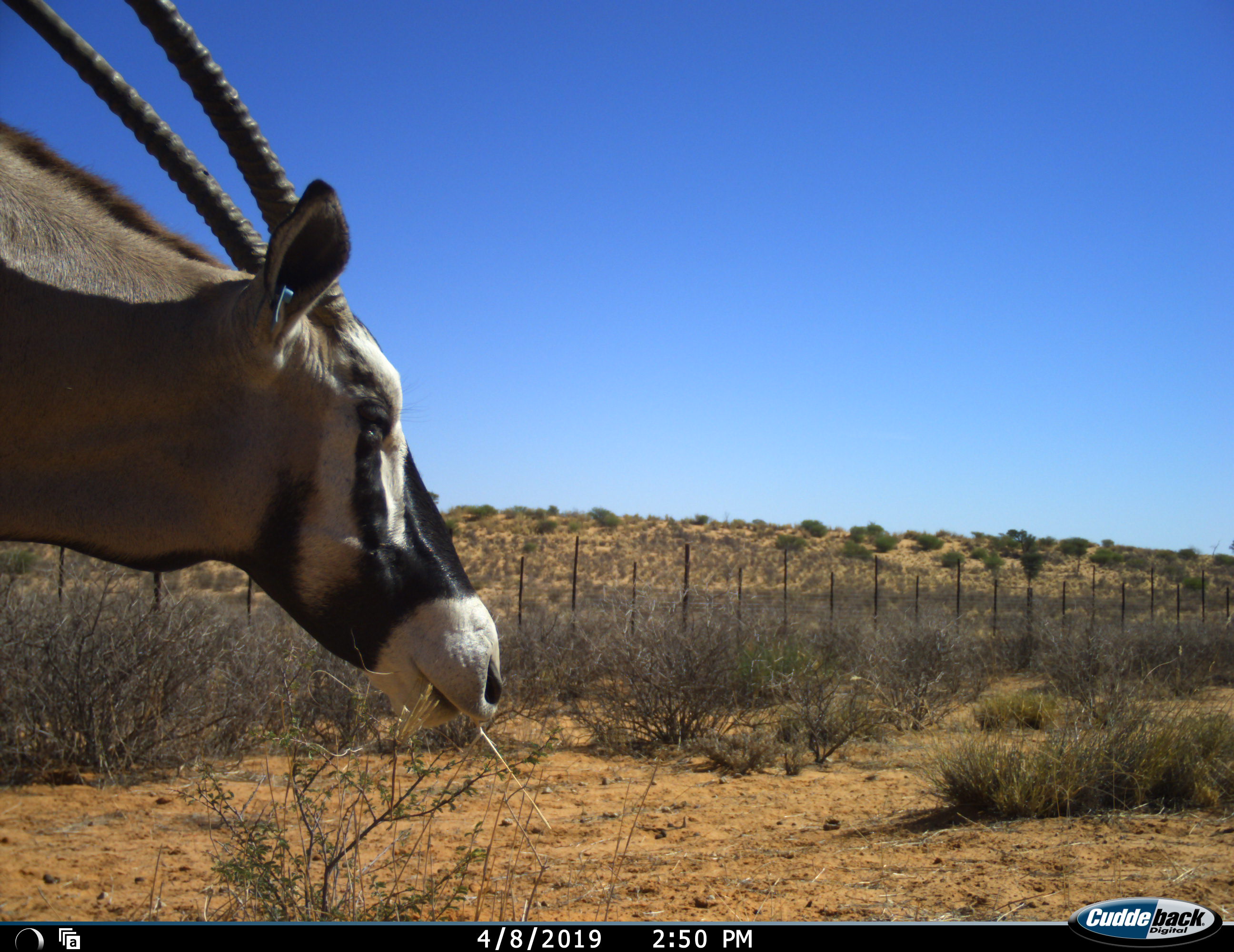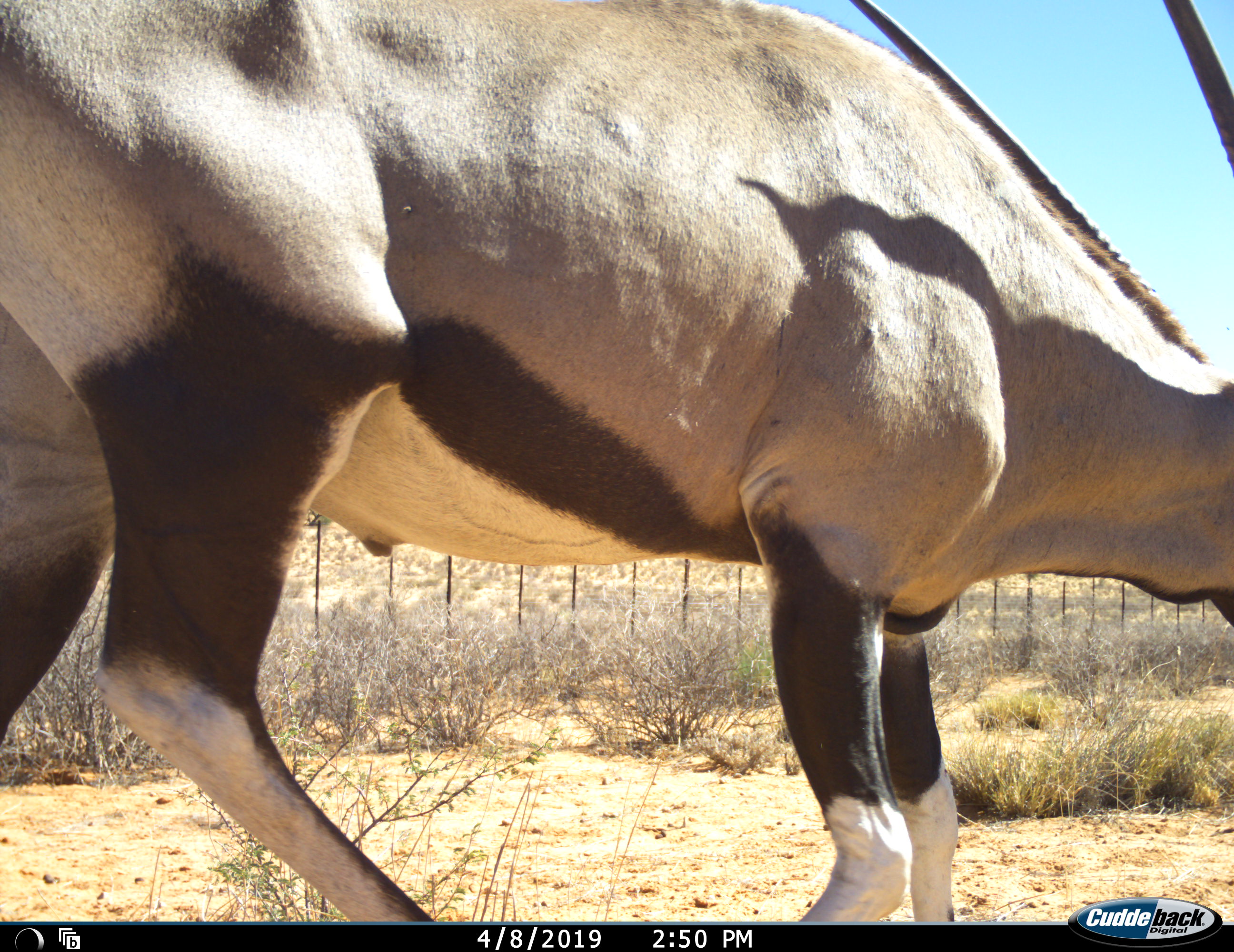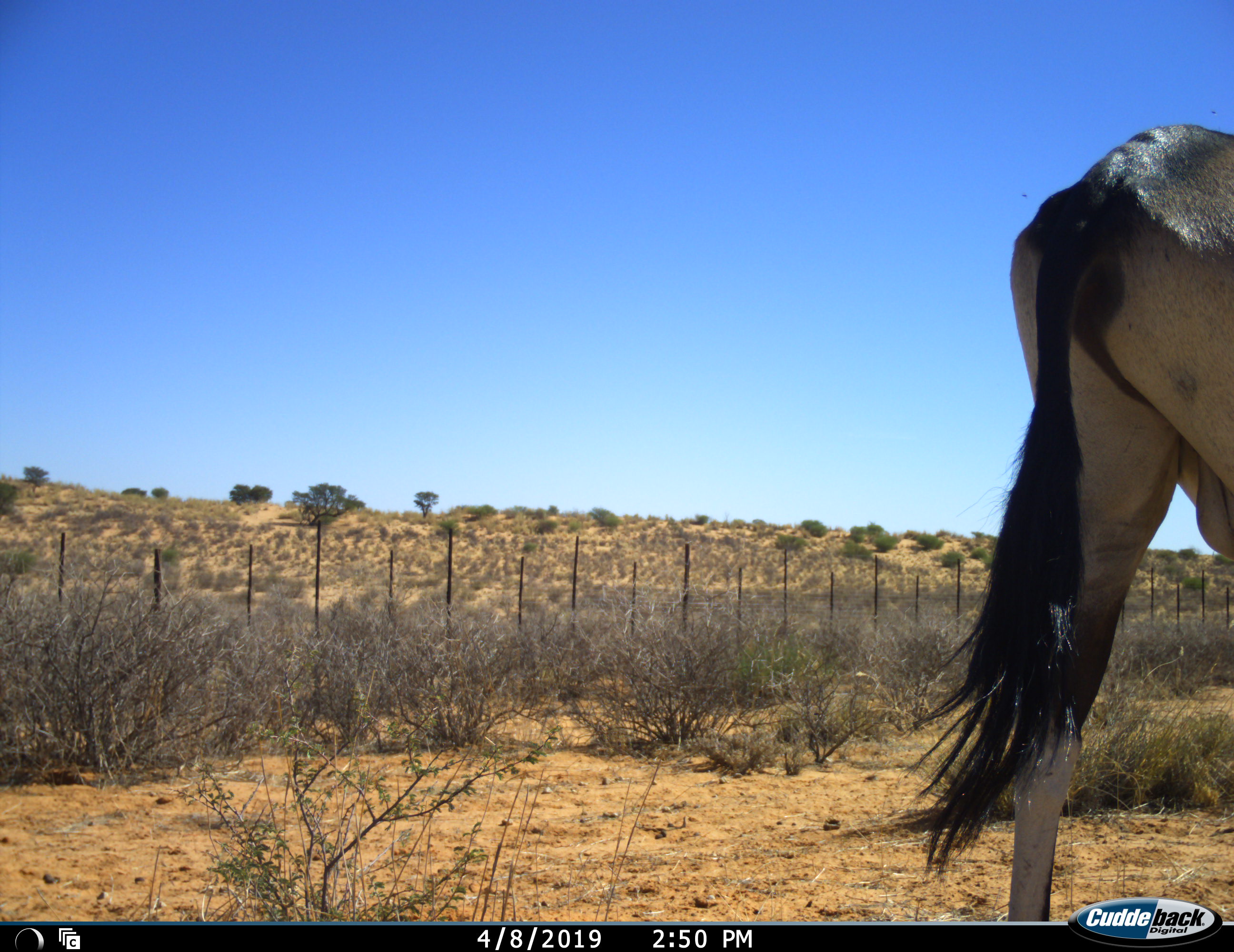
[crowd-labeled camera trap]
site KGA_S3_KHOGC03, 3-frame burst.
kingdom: Animalia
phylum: Chordata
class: Mammalia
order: Artiodactyla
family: Bovidae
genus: Oryx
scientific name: Oryx gazella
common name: gemsbok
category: oryx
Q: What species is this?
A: Oryx (gemsbok) (Oryx gazella).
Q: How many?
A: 1.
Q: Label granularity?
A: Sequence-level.